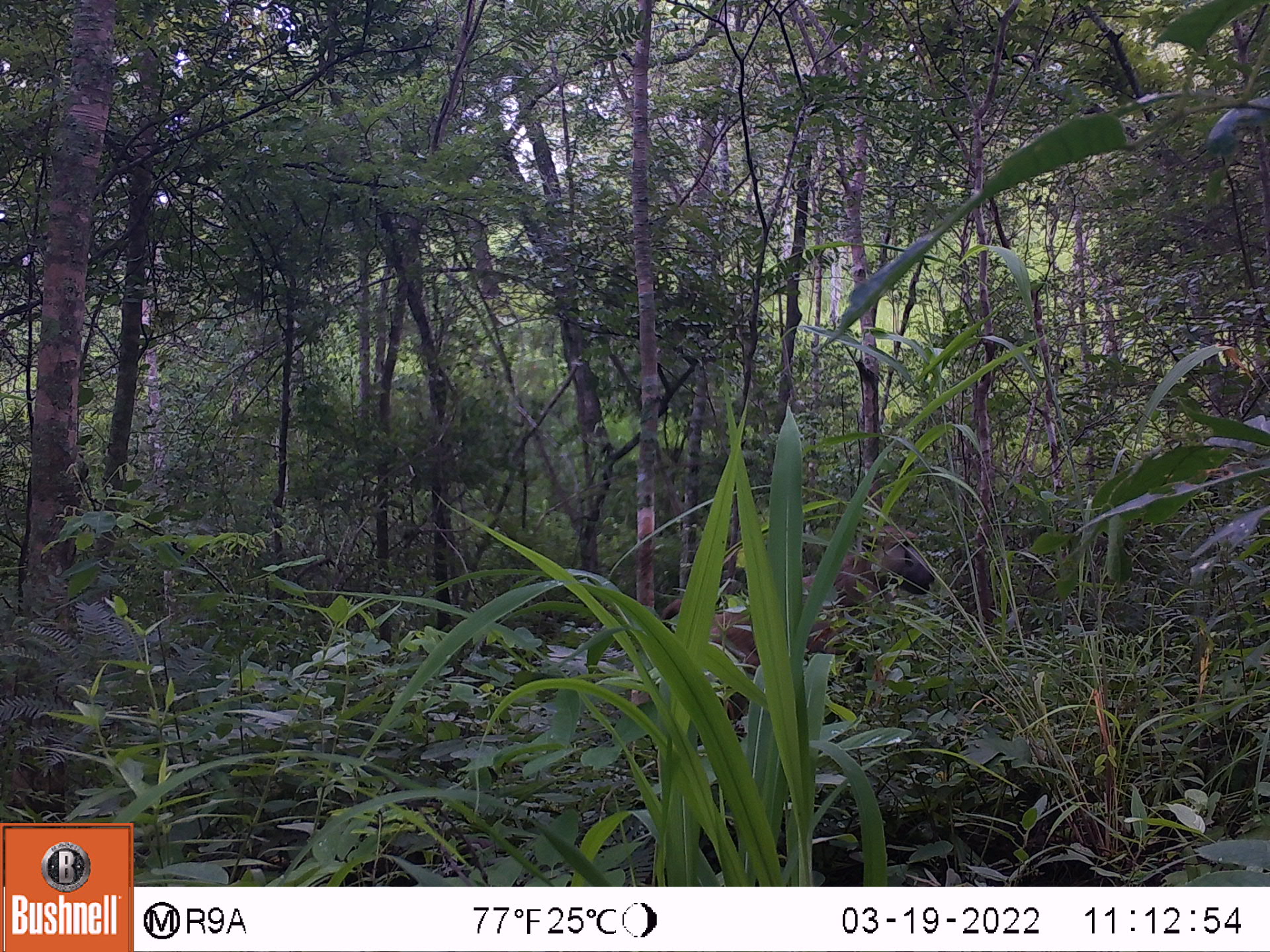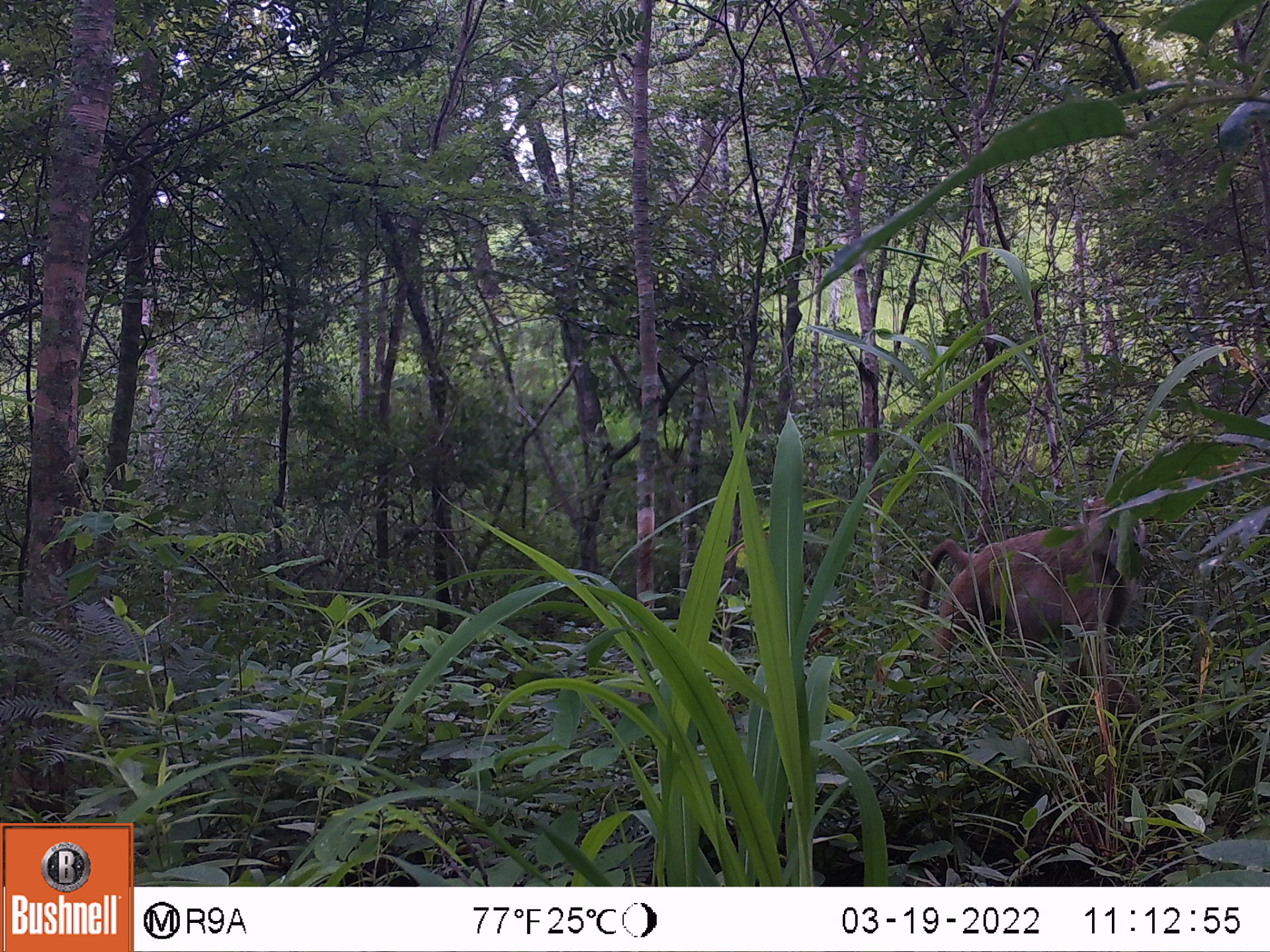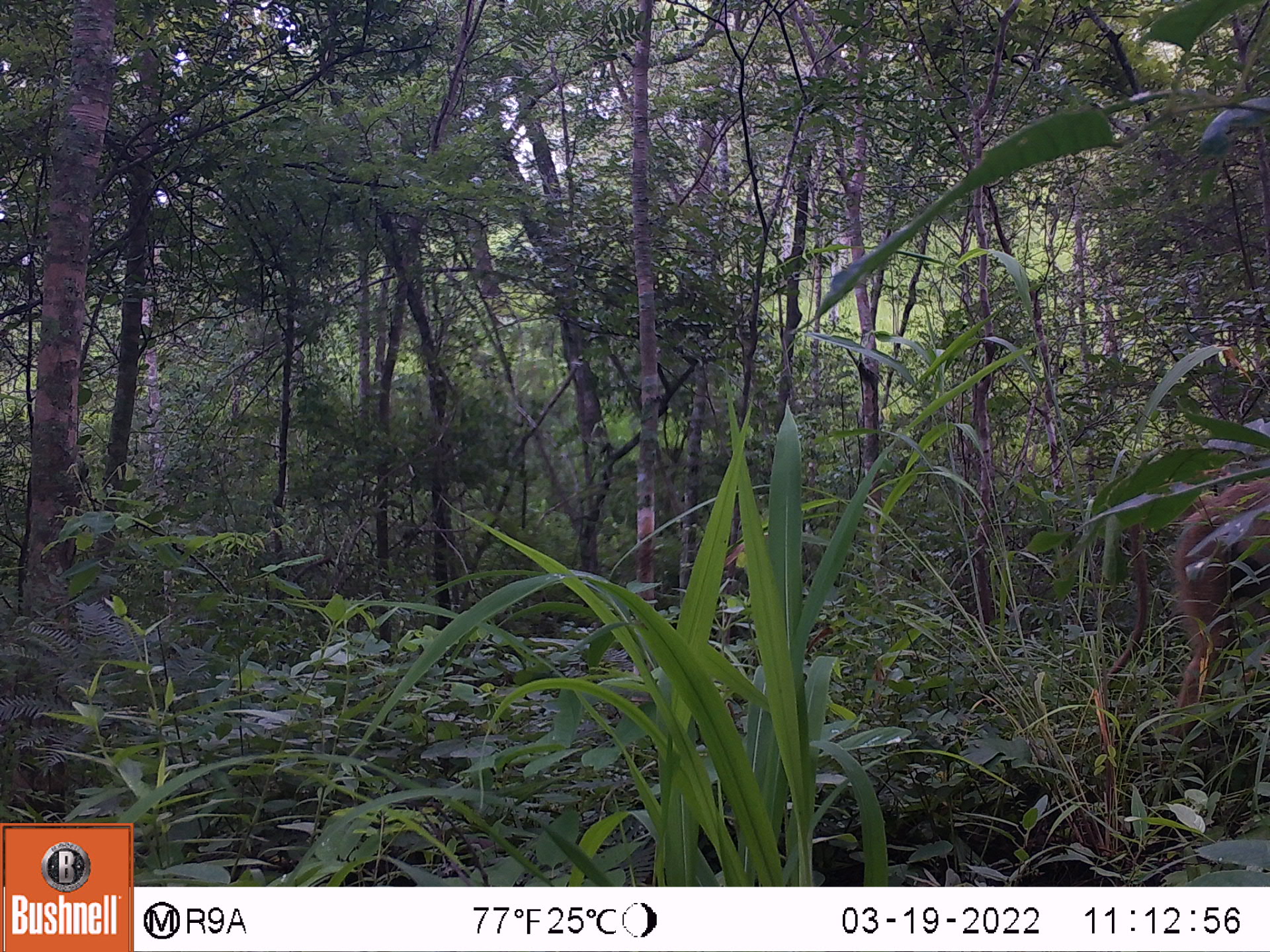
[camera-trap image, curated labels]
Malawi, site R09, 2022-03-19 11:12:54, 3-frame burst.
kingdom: Animalia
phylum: Chordata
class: Mammalia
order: Primates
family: Cercopithecidae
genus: Papio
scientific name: Papio cynocephalus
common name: yellow baboon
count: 1